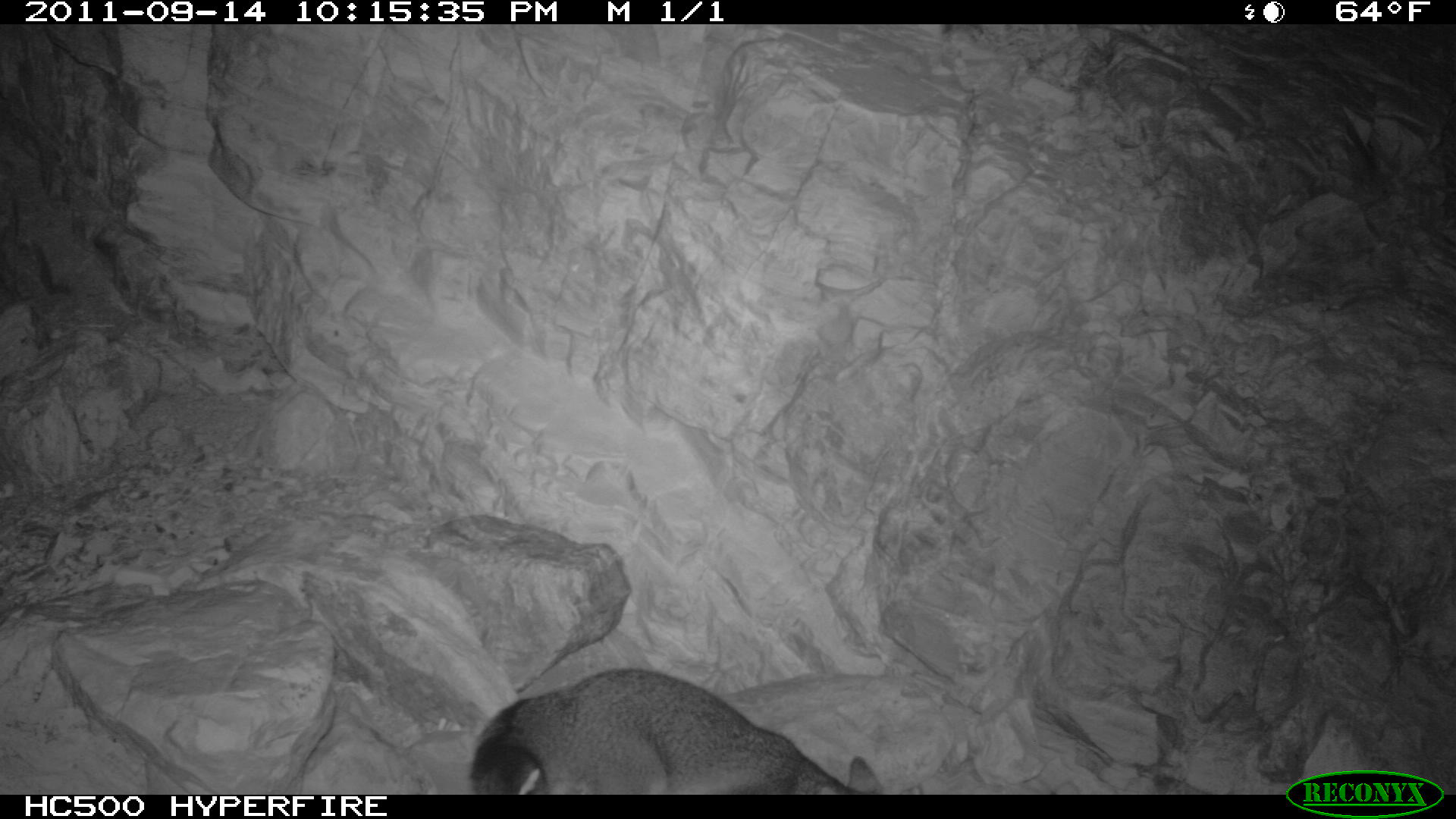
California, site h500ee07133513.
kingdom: Animalia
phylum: Chordata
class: Mammalia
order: Carnivora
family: Canidae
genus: Urocyon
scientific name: Urocyon littoralis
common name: island fox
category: fox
Fox (island fox) (Urocyon littoralis).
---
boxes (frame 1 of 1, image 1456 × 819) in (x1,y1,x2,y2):
fox: (470,669,883,794)